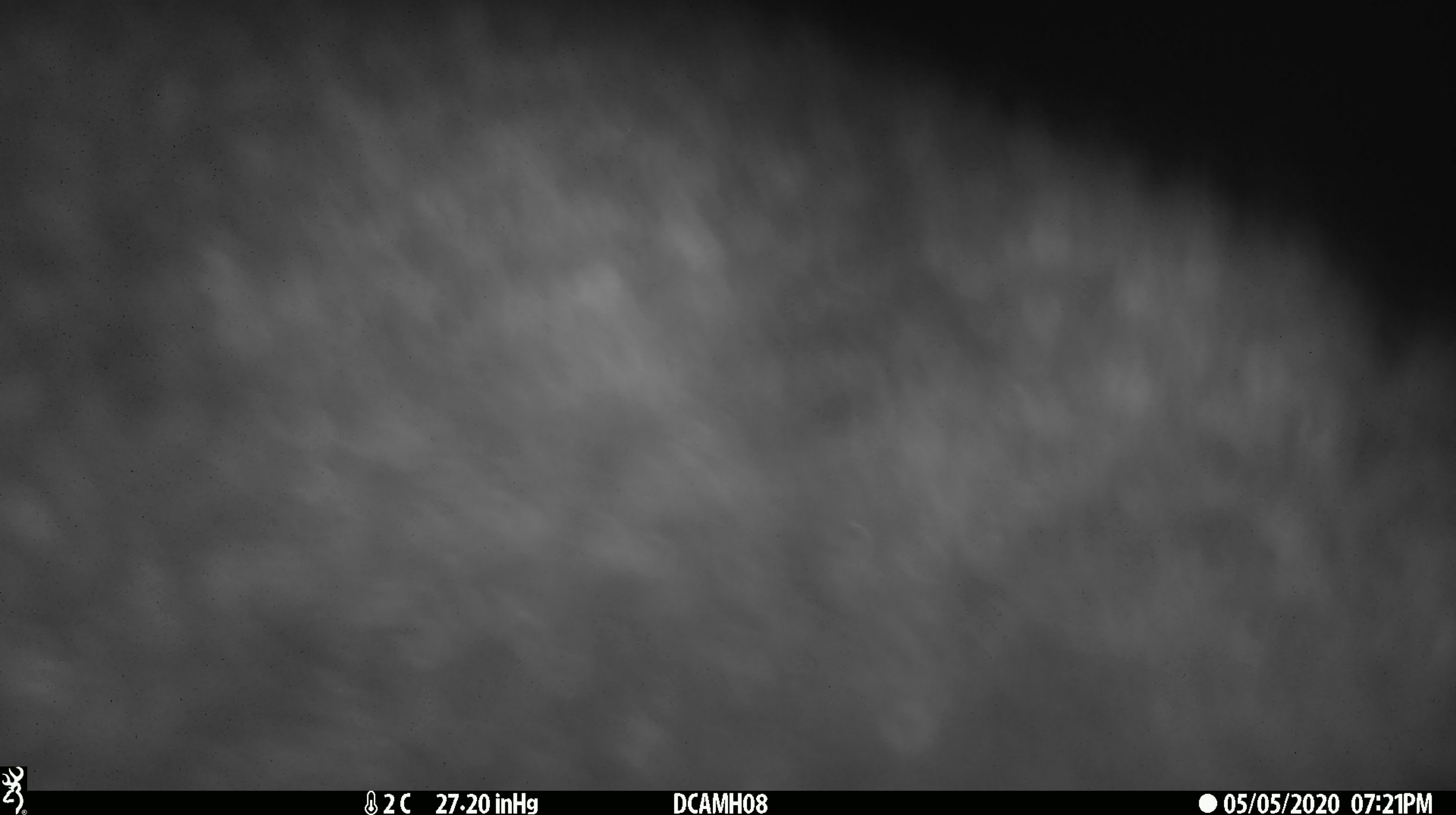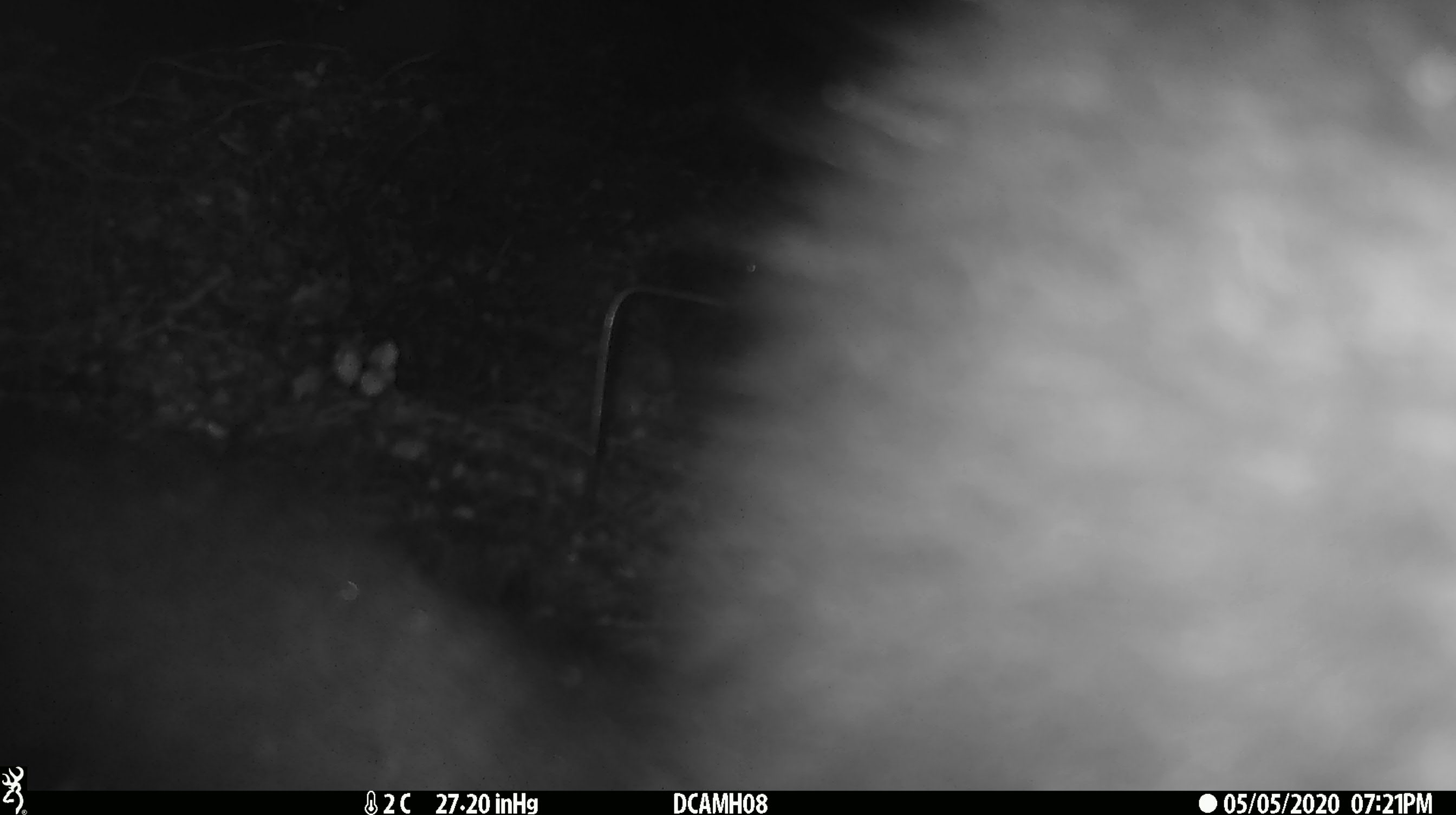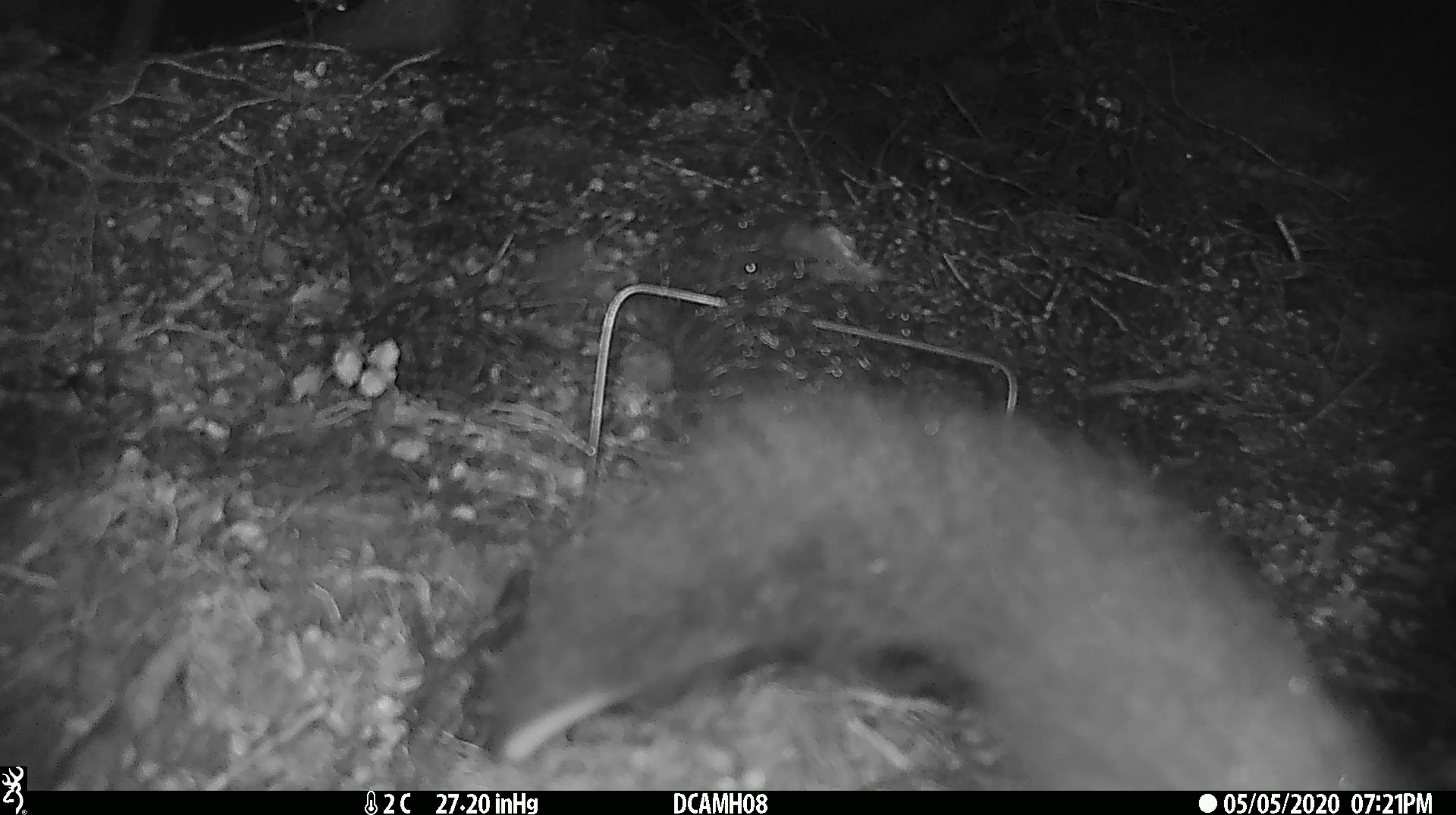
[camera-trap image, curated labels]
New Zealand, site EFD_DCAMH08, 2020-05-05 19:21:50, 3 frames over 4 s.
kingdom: Animalia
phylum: Chordata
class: Mammalia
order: Diprotodontia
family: Phalangeridae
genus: Trichosurus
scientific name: Trichosurus vulpecula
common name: common brushtail possum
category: possum